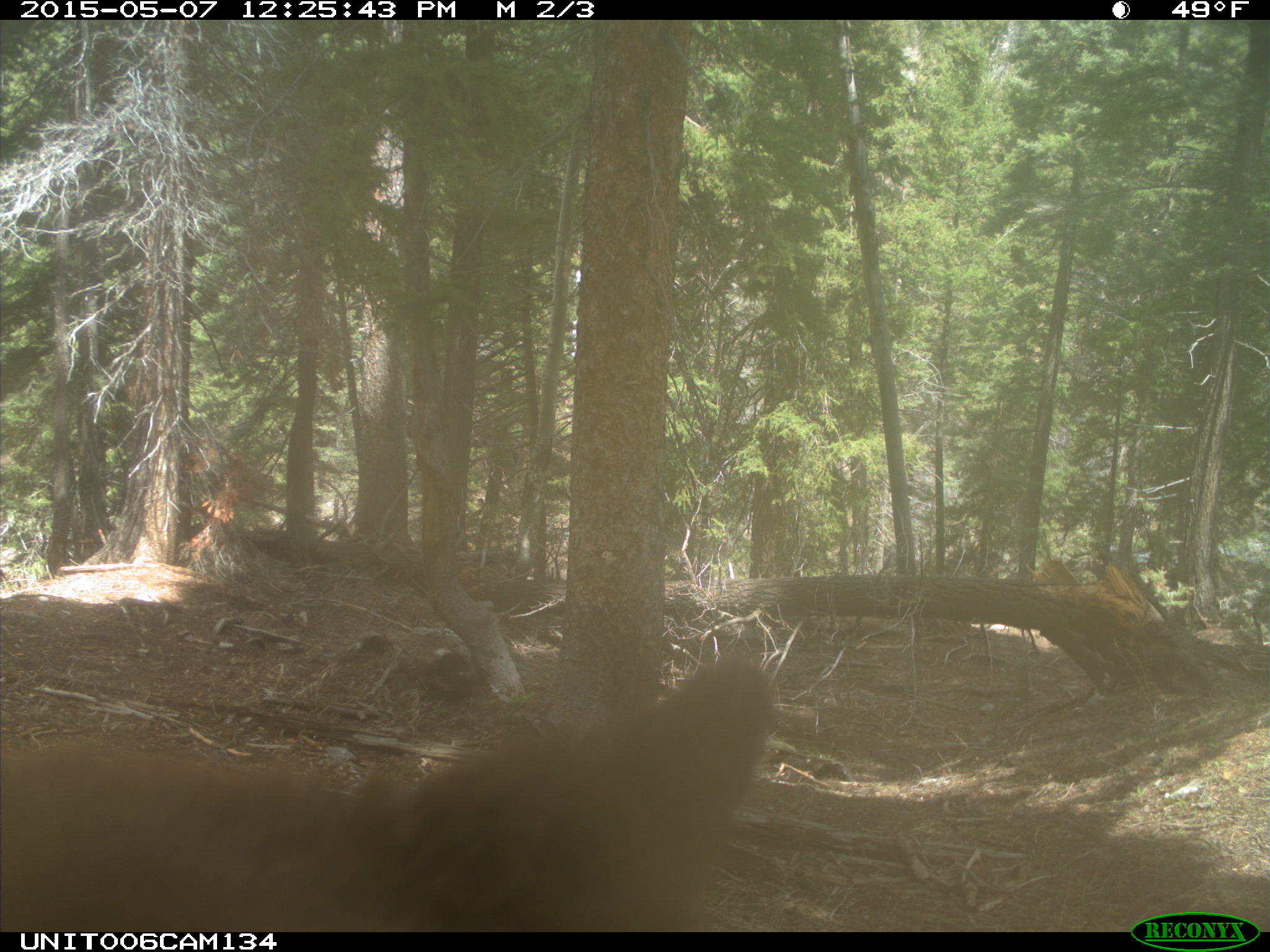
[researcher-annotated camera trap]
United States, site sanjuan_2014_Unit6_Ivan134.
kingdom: Animalia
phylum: Chordata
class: Mammalia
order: Carnivora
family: Ursidae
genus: Ursus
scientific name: Ursus americanus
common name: american black bear